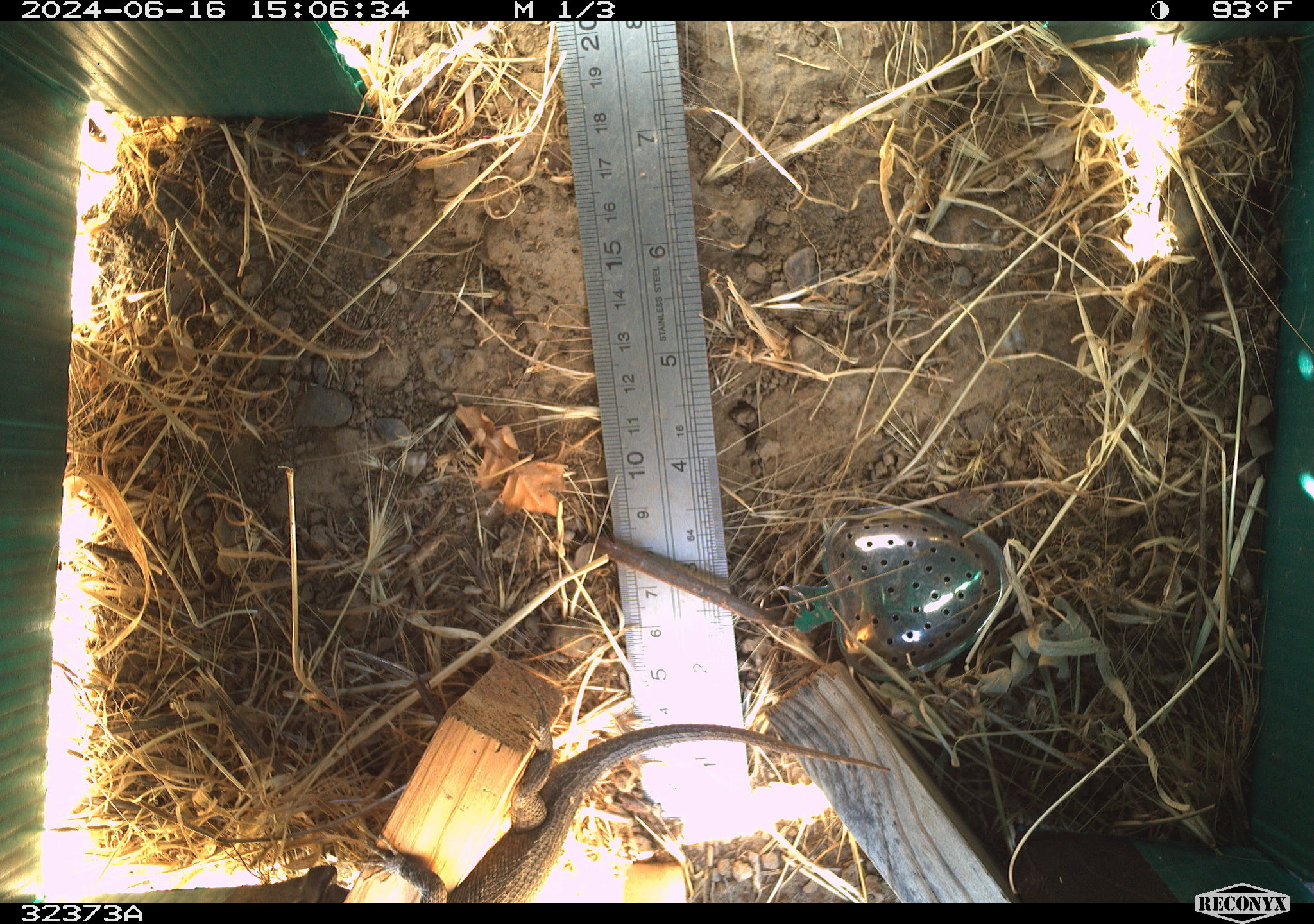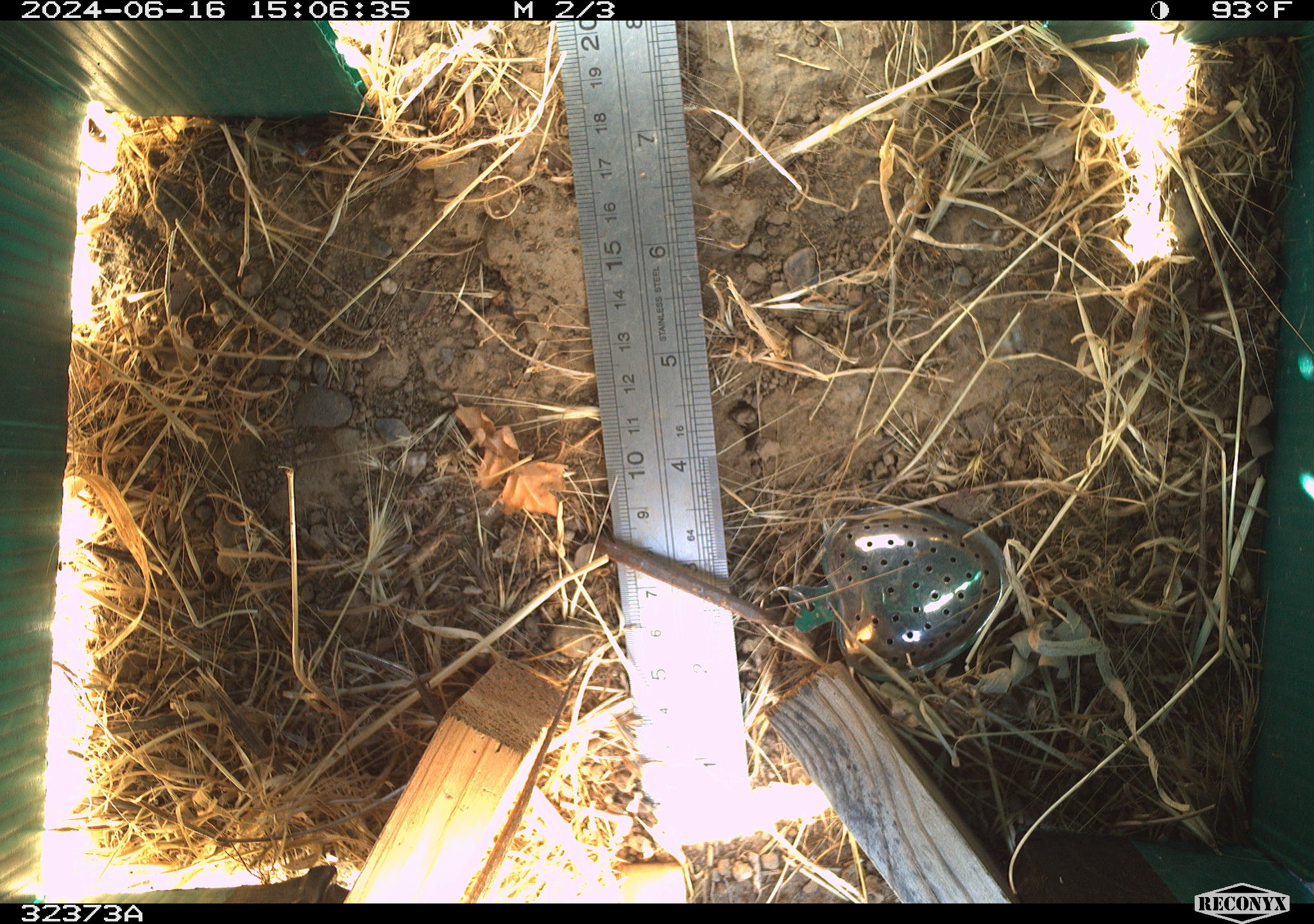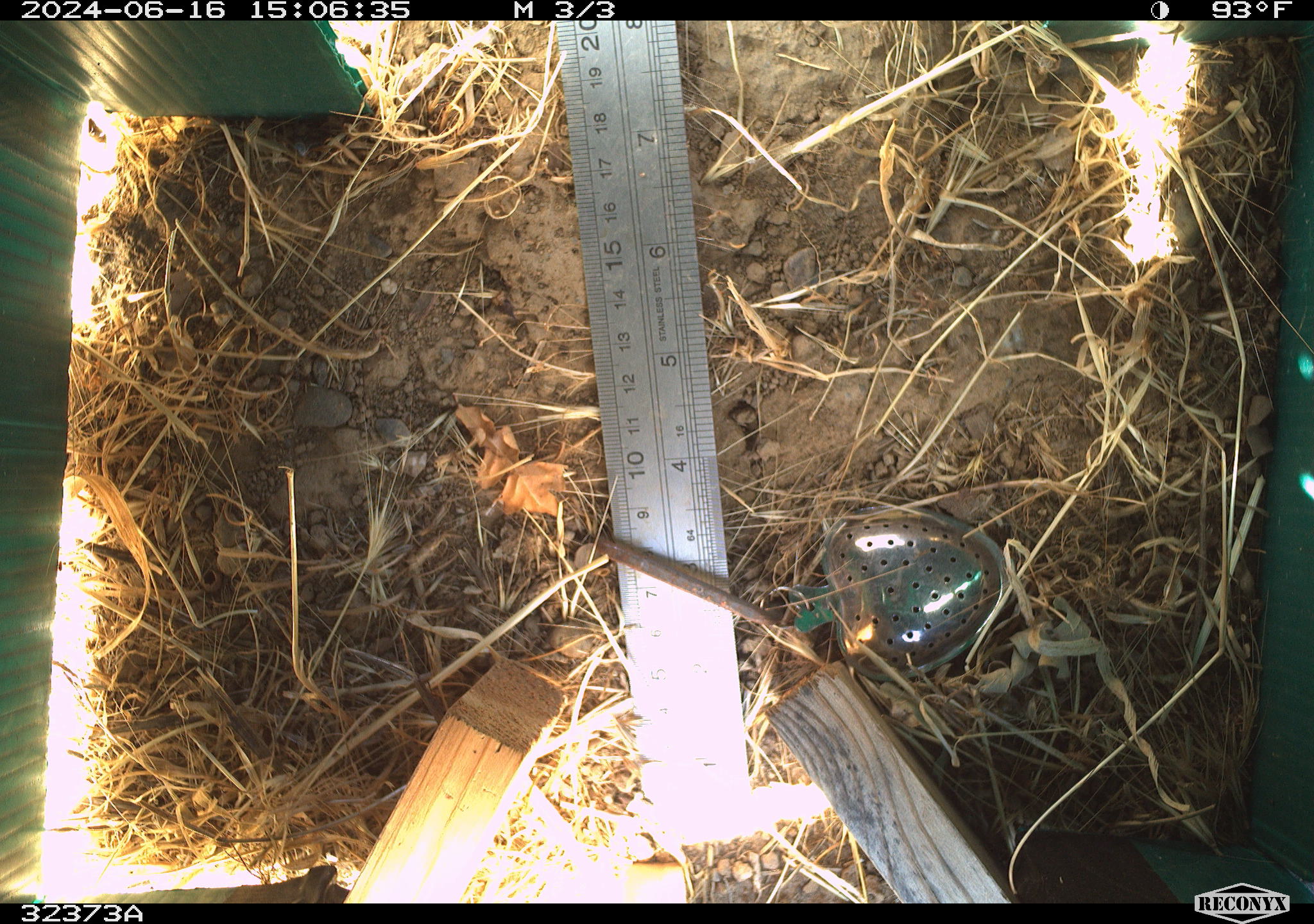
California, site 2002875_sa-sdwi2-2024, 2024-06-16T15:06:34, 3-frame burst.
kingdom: Animalia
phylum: Chordata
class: Reptilia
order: Squamata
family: Phrynosomatidae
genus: Sceloporus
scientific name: Sceloporus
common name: spiny lizards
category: sceloporus species